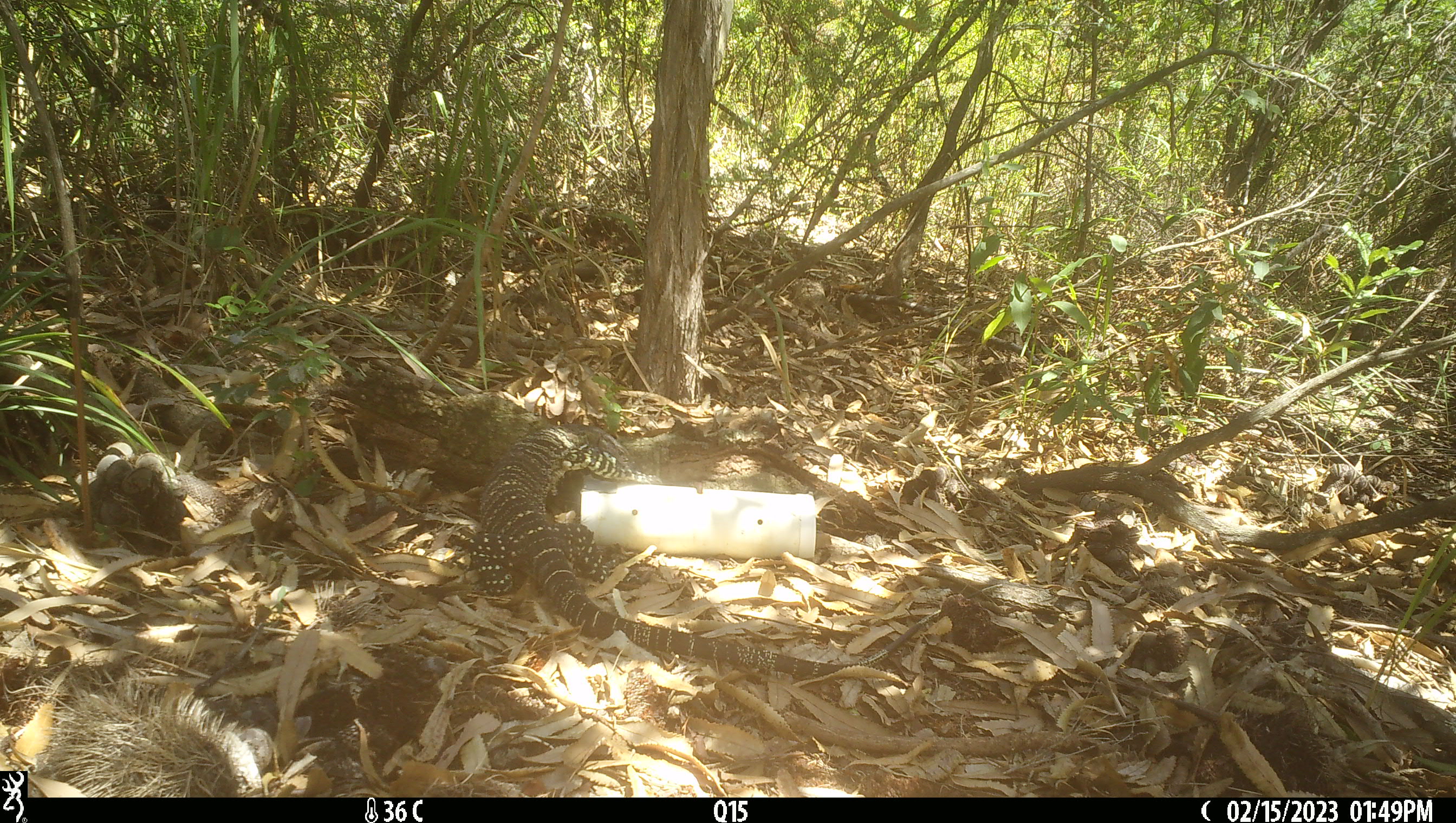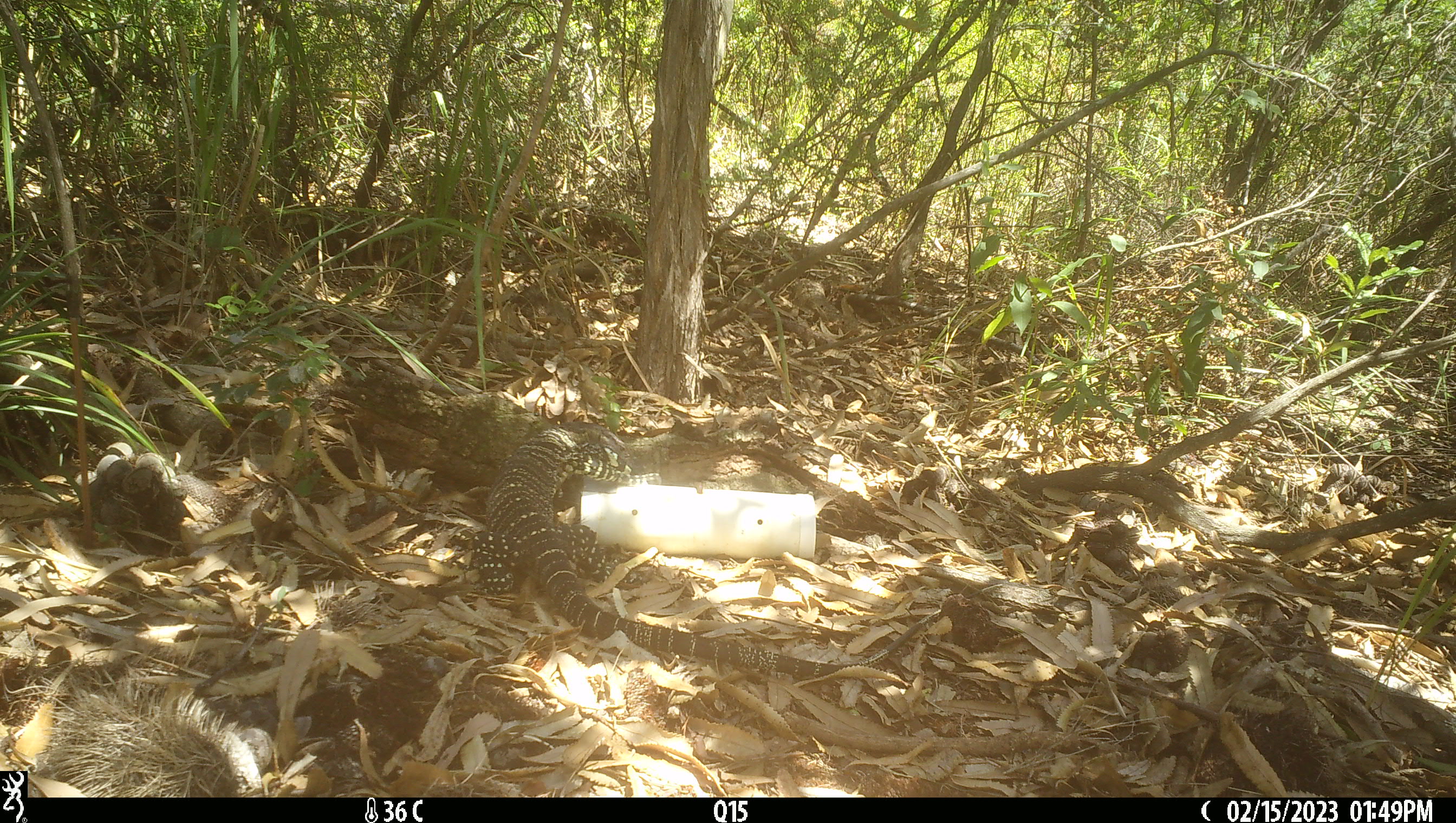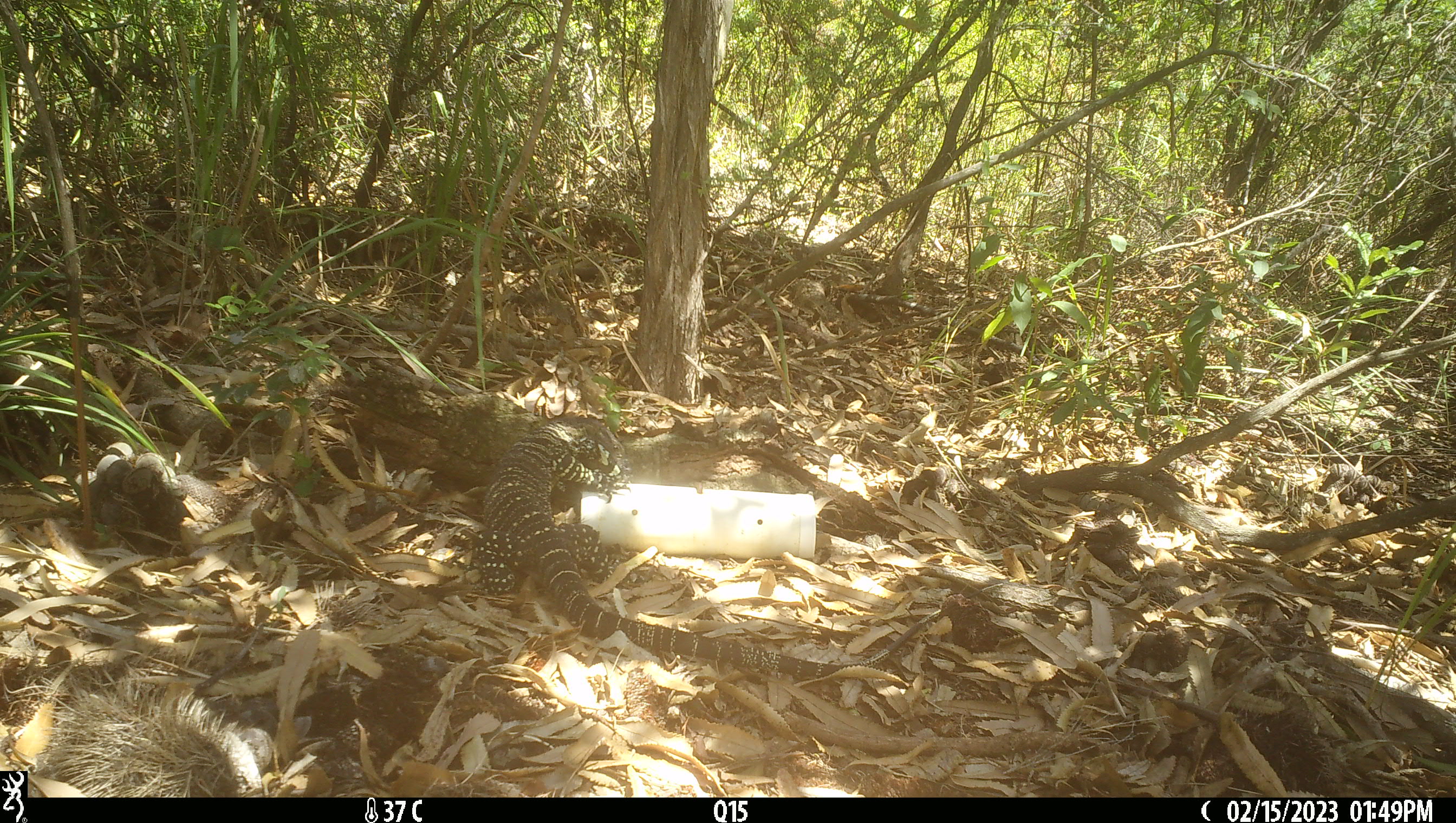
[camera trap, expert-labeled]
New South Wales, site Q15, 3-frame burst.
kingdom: Animalia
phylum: Chordata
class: Reptilia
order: Squamata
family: Varanidae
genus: Varanus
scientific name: Varanus varius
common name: lace monitor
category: goanna